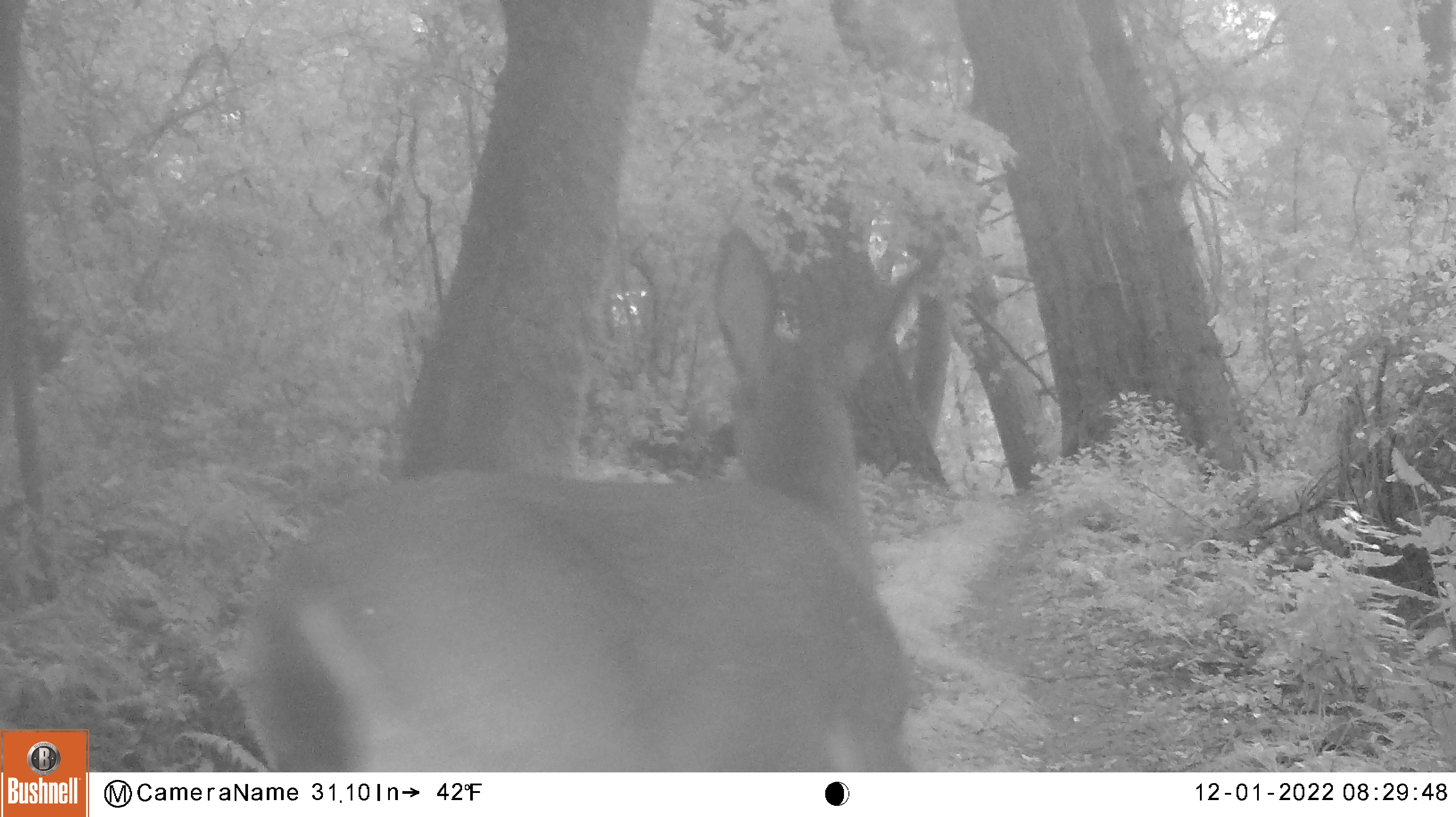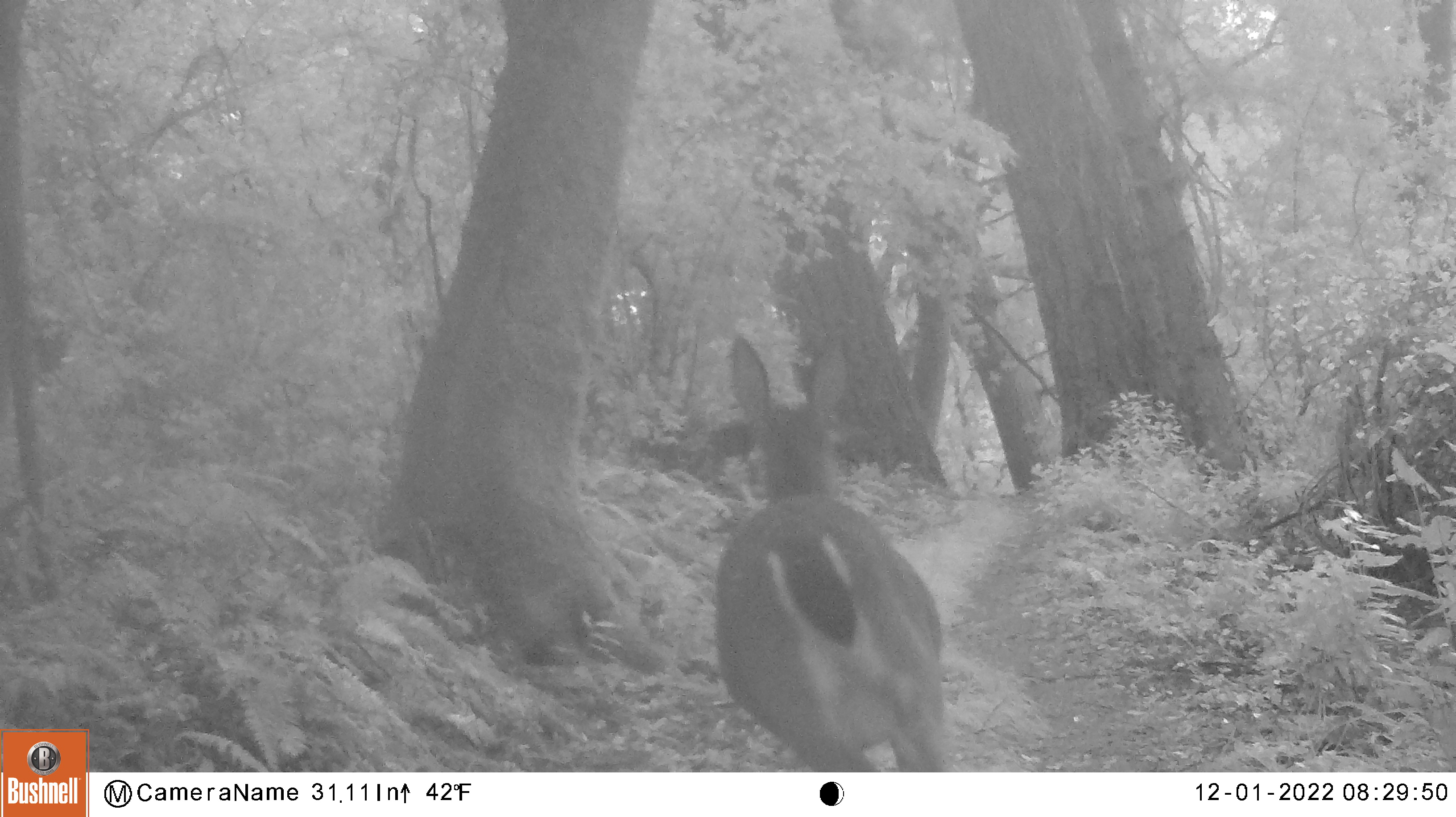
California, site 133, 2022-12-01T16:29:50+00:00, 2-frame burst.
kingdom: Animalia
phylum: Chordata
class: Mammalia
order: Artiodactyla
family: Cervidae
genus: Odocoileus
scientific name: Odocoileus hemionus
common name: mule deer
Mule deer (Odocoileus hemionus).